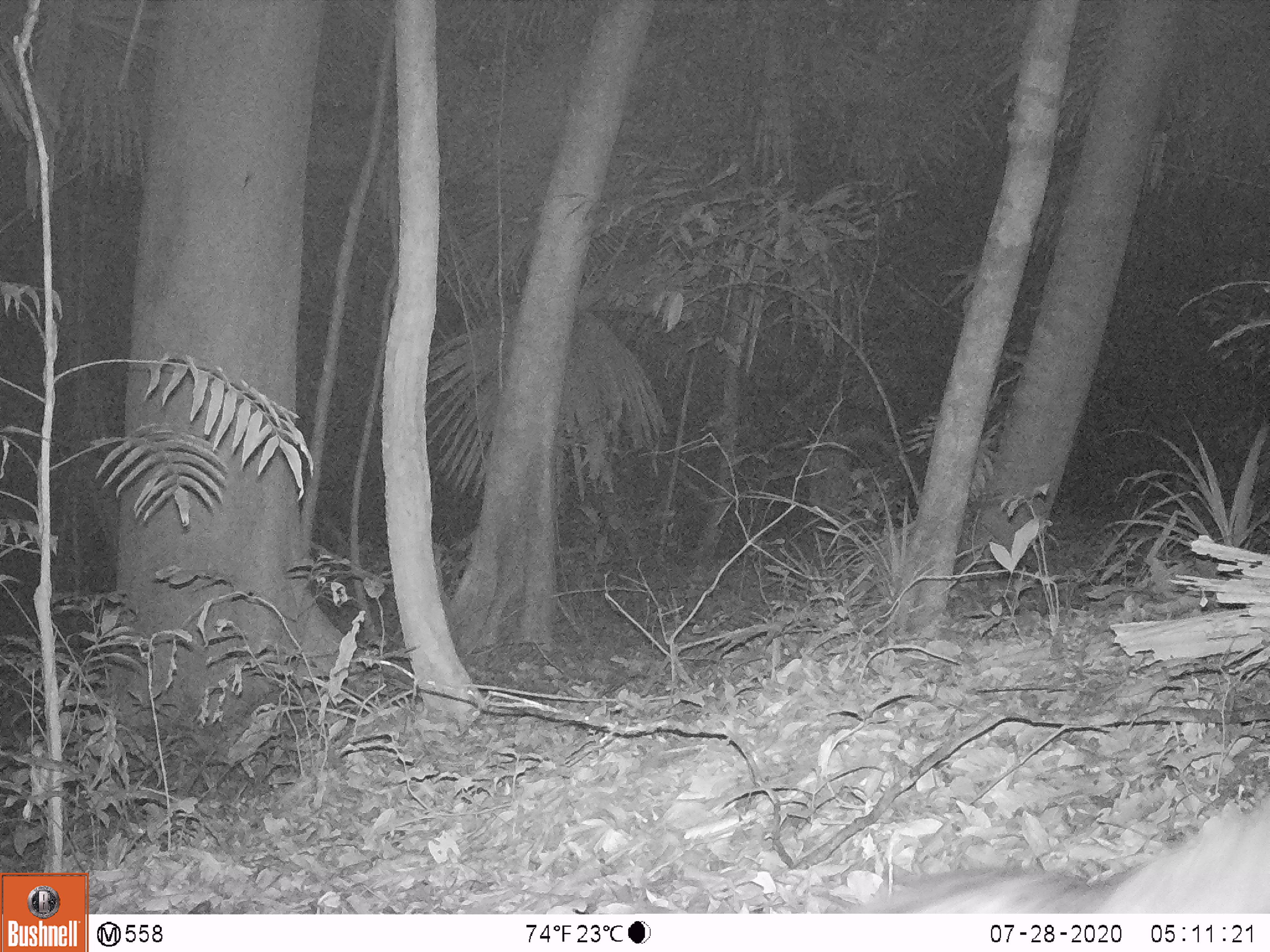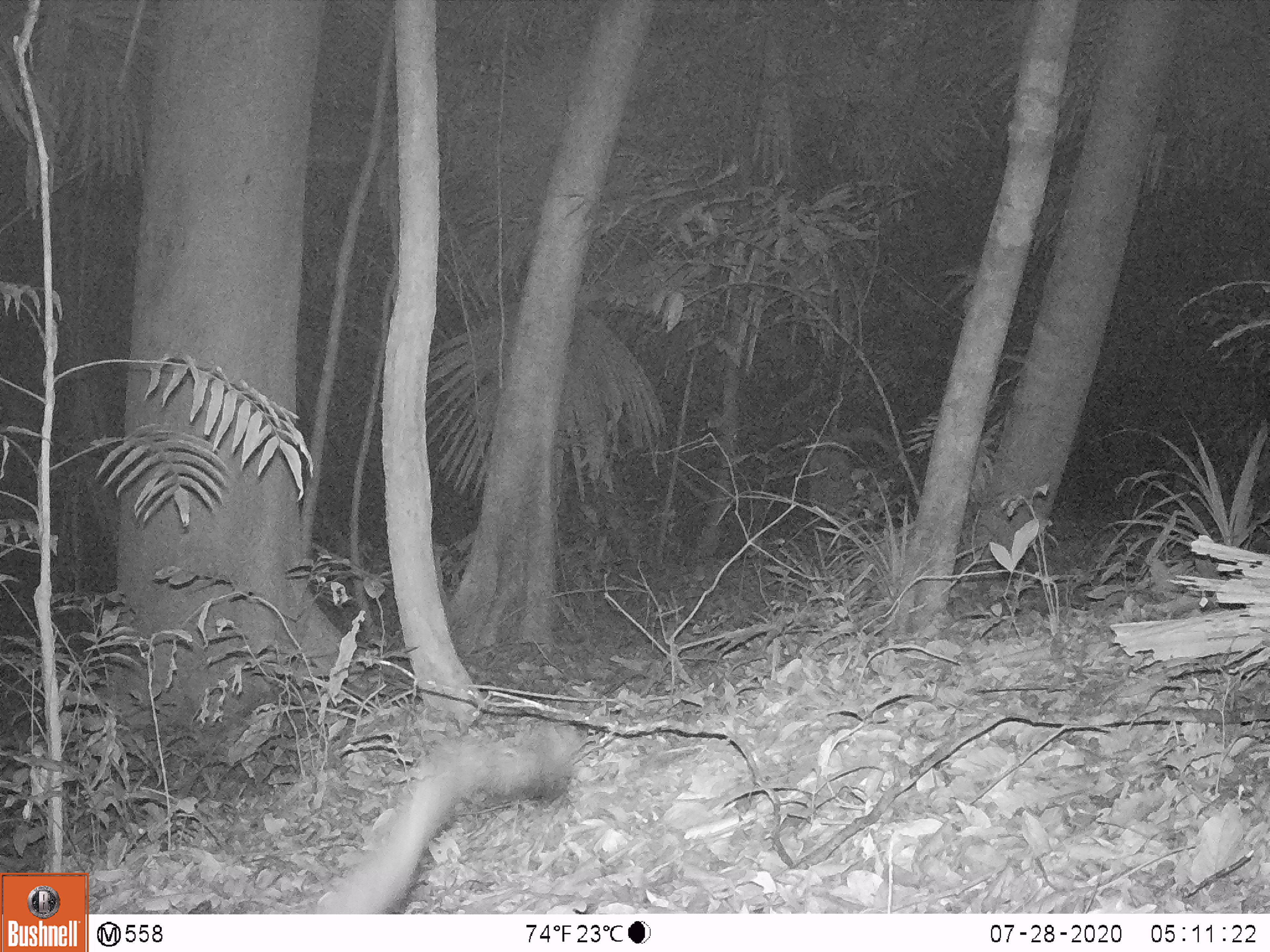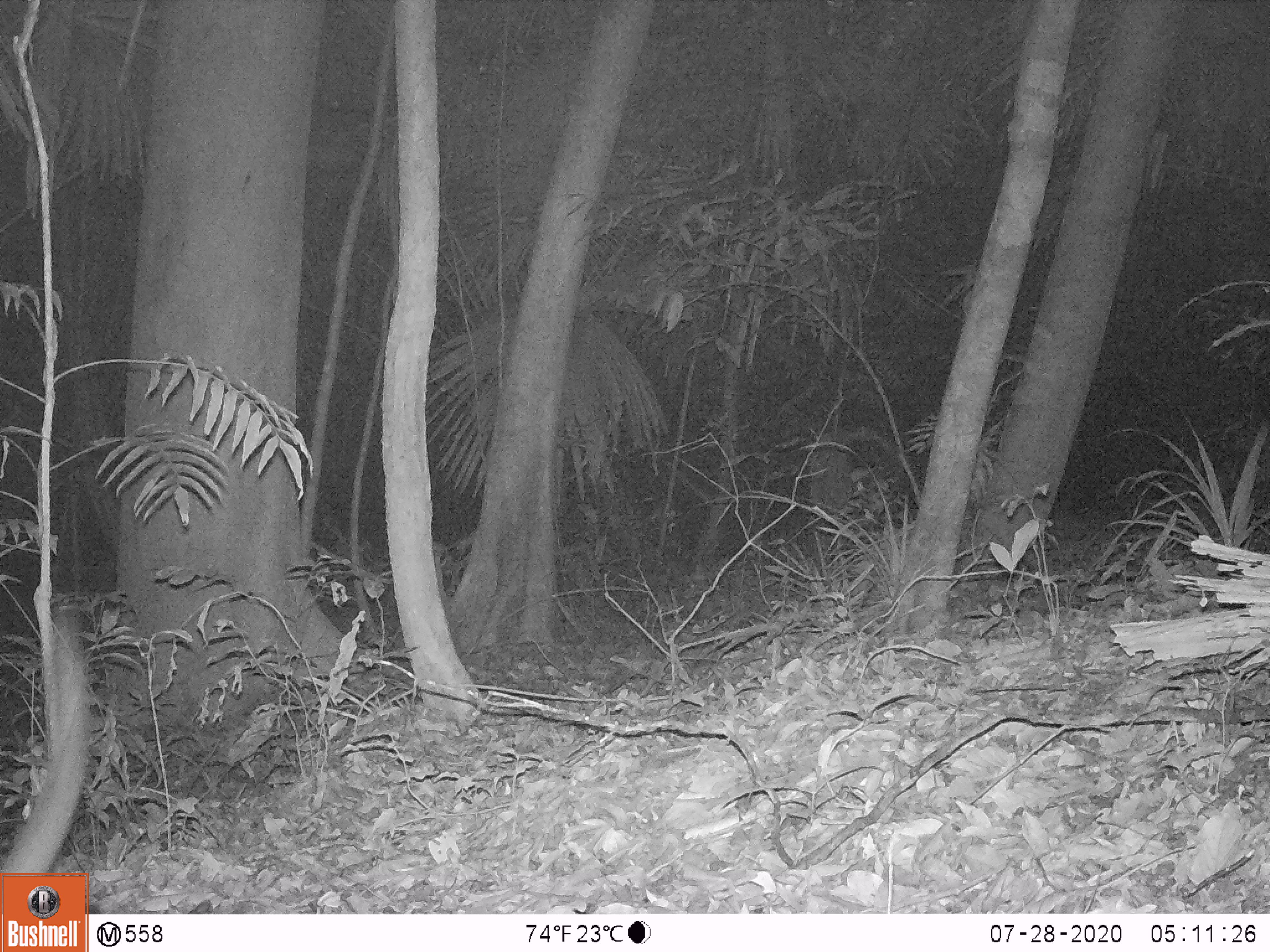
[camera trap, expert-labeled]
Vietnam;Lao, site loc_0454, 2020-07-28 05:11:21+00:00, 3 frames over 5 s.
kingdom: Animalia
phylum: Chordata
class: Mammalia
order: Carnivora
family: Viverridae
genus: Paradoxurus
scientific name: Paradoxurus hermaphroditus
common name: common palm civet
Common palm civet (Paradoxurus hermaphroditus). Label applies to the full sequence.